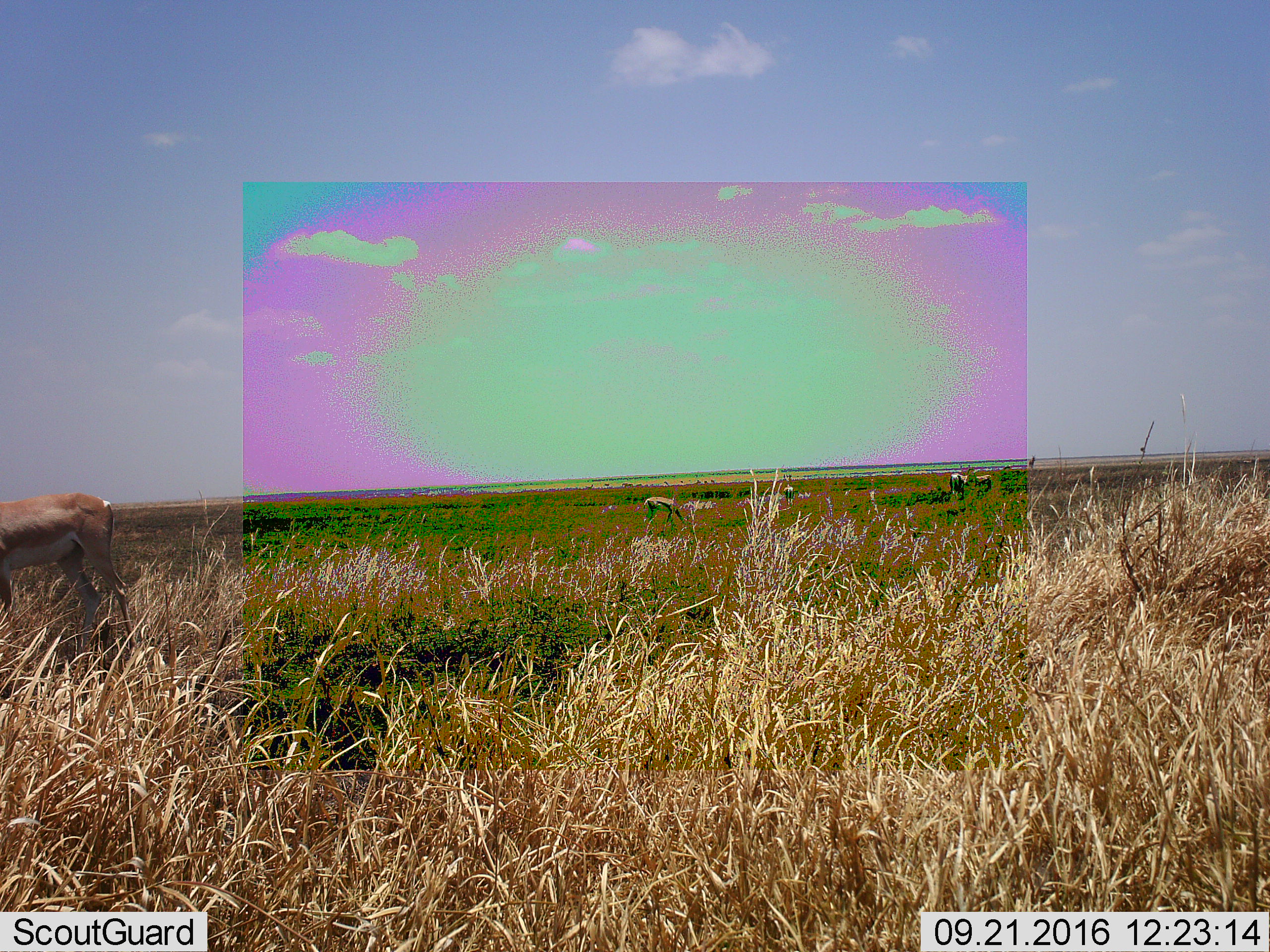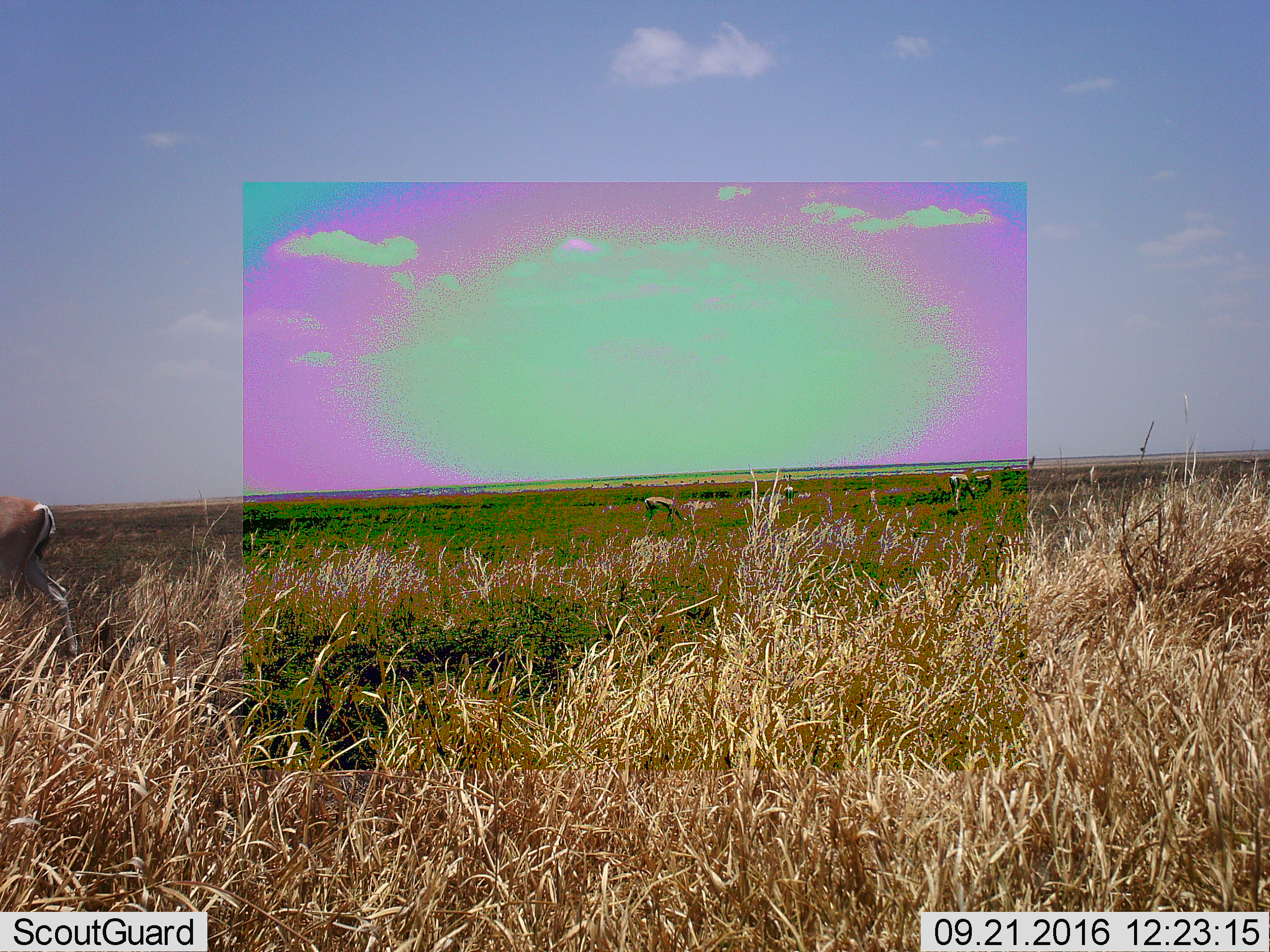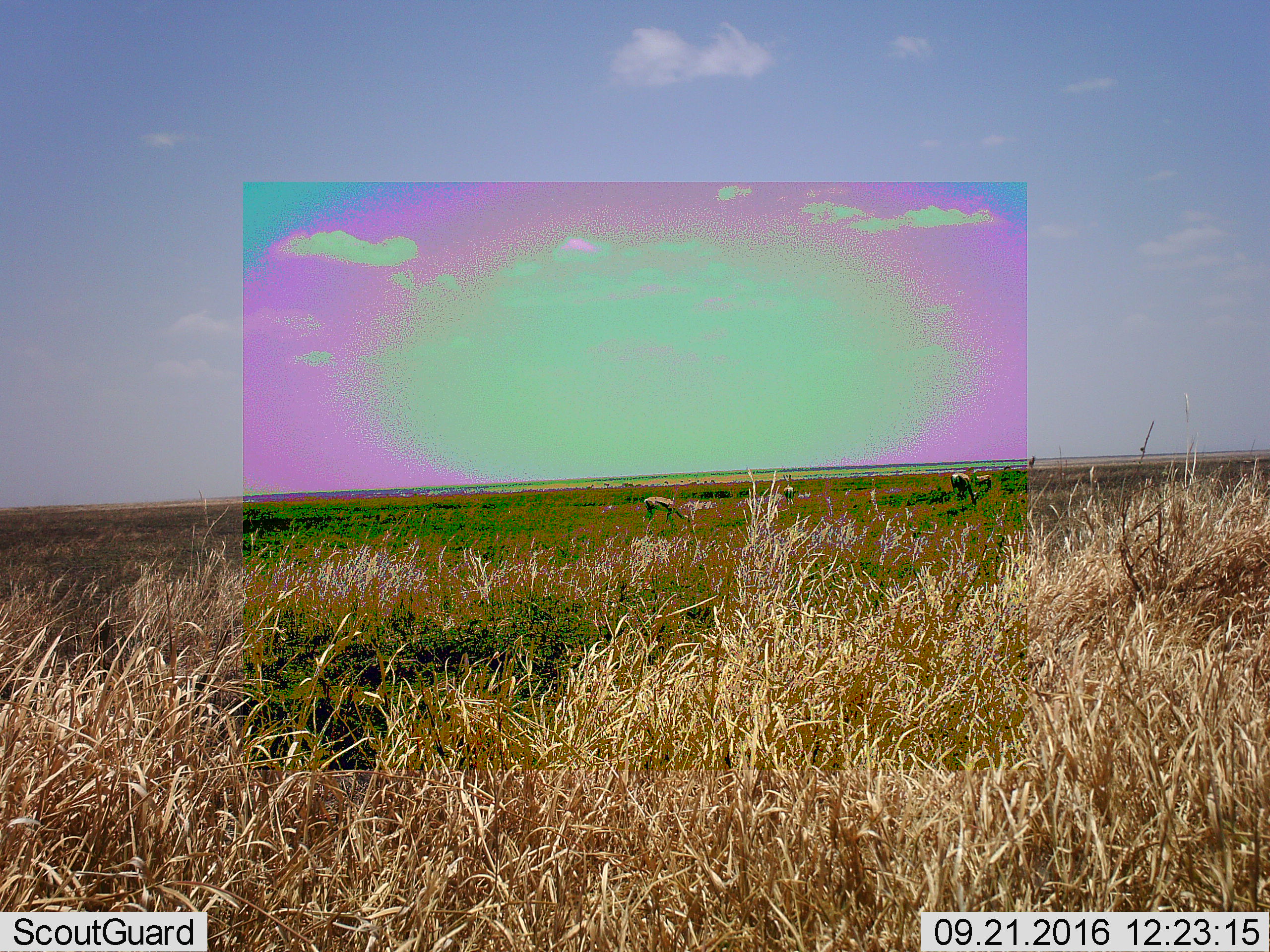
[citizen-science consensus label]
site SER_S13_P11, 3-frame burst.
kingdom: Animalia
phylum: Chordata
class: Mammalia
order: Artiodactyla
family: Bovidae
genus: Nanger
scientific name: Nanger granti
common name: grant's gazelle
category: gazellegrants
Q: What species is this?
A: Gazellegrants (grant's gazelle) (Nanger granti).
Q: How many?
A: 5.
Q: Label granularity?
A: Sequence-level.